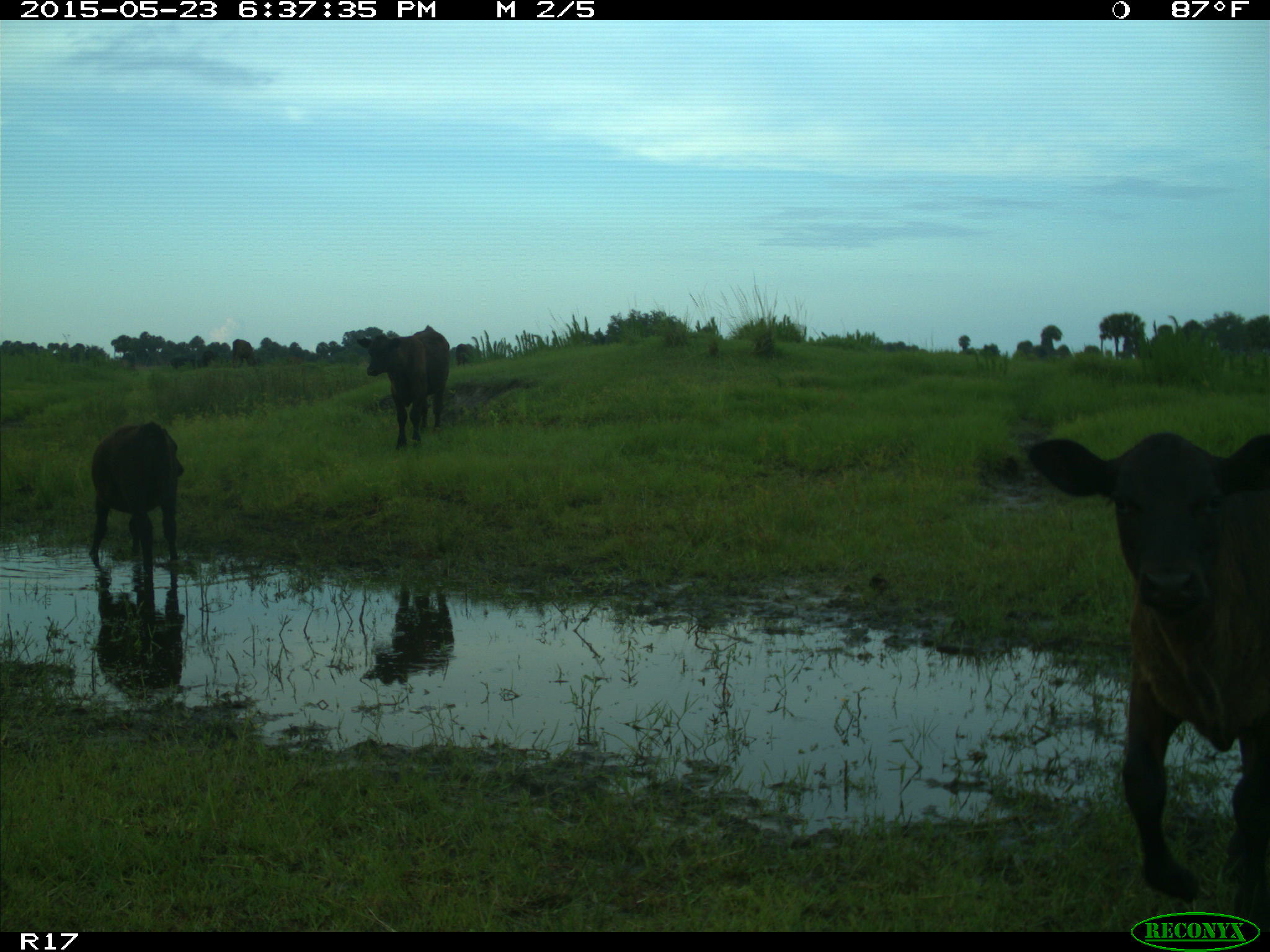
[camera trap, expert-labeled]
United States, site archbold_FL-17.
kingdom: Animalia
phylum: Chordata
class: Mammalia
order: Artiodactyla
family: Bovidae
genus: Bos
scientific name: Bos taurus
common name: domestic cow